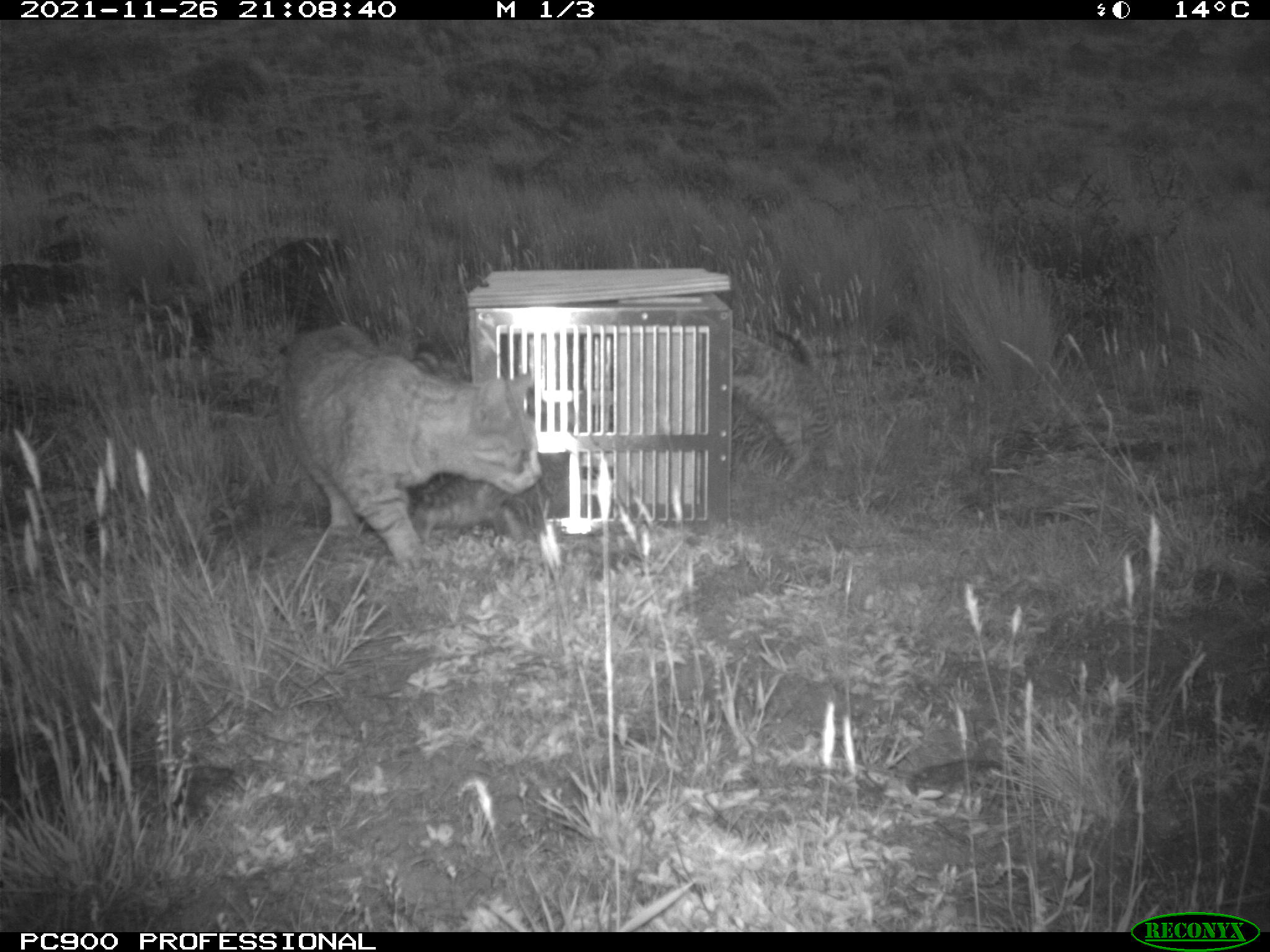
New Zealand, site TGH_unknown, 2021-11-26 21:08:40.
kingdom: Animalia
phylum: Chordata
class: Mammalia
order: Carnivora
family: Felidae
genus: Felis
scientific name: Felis catus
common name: domestic cat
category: cat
Cat (domestic cat) (Felis catus).